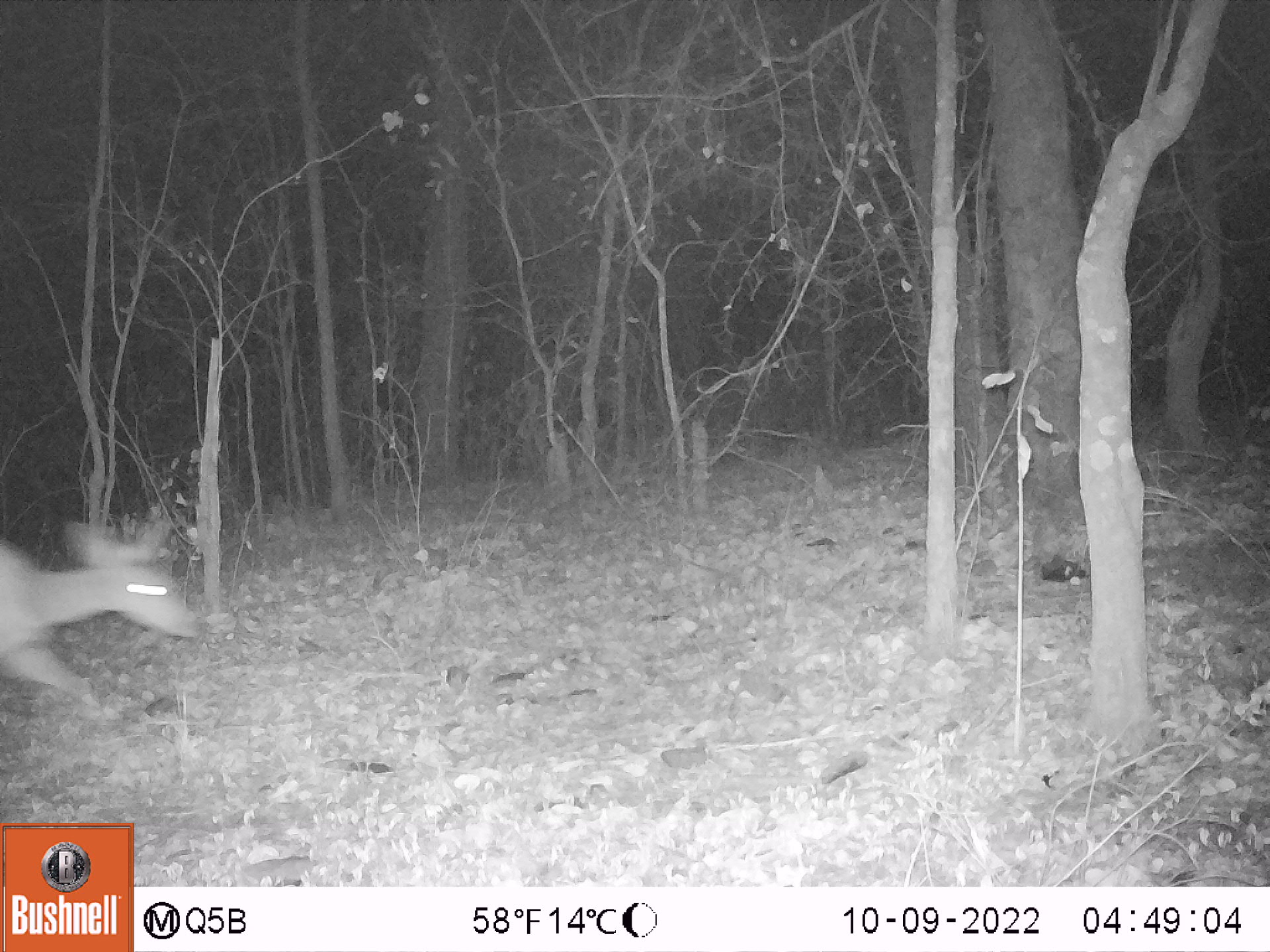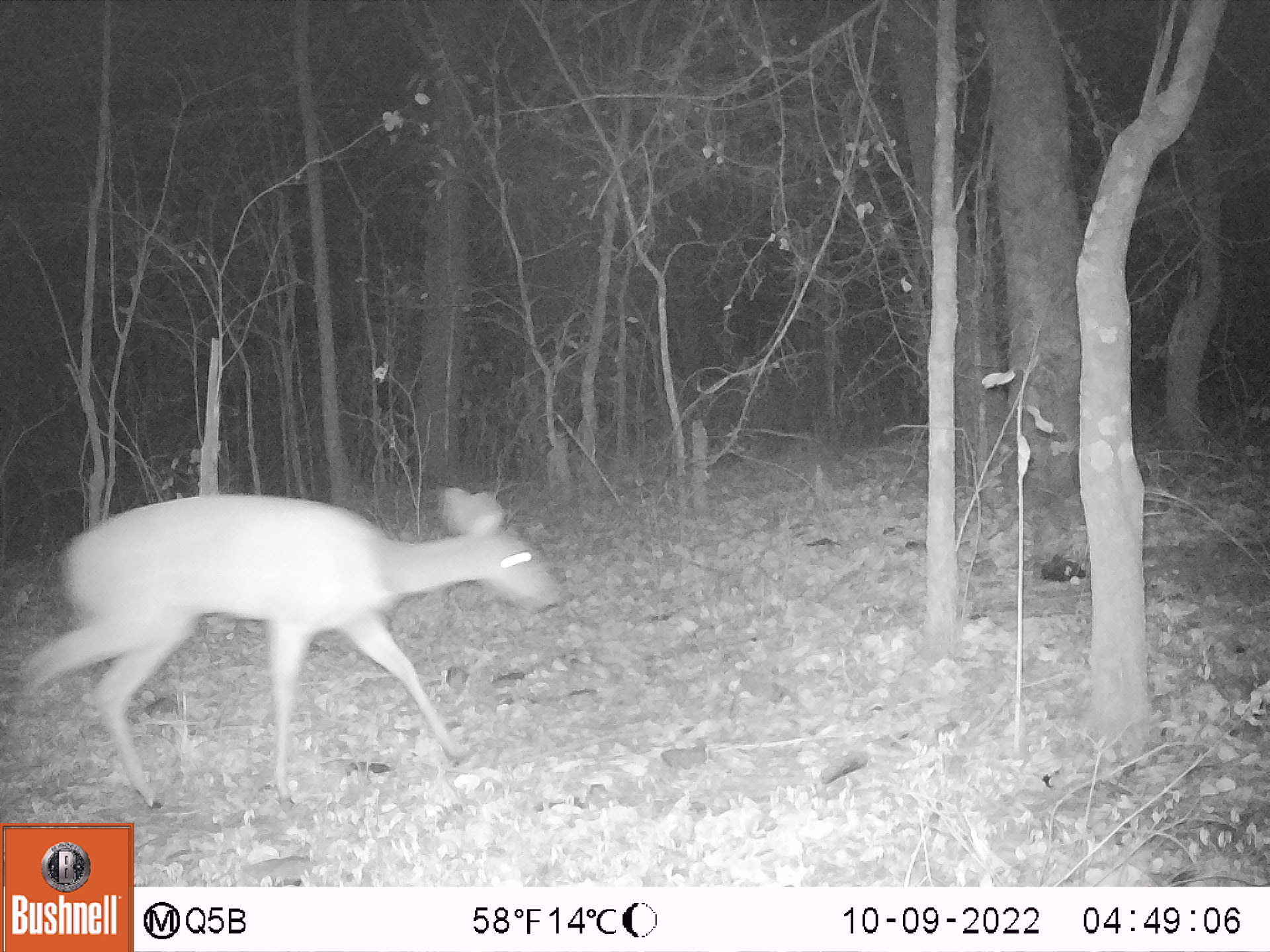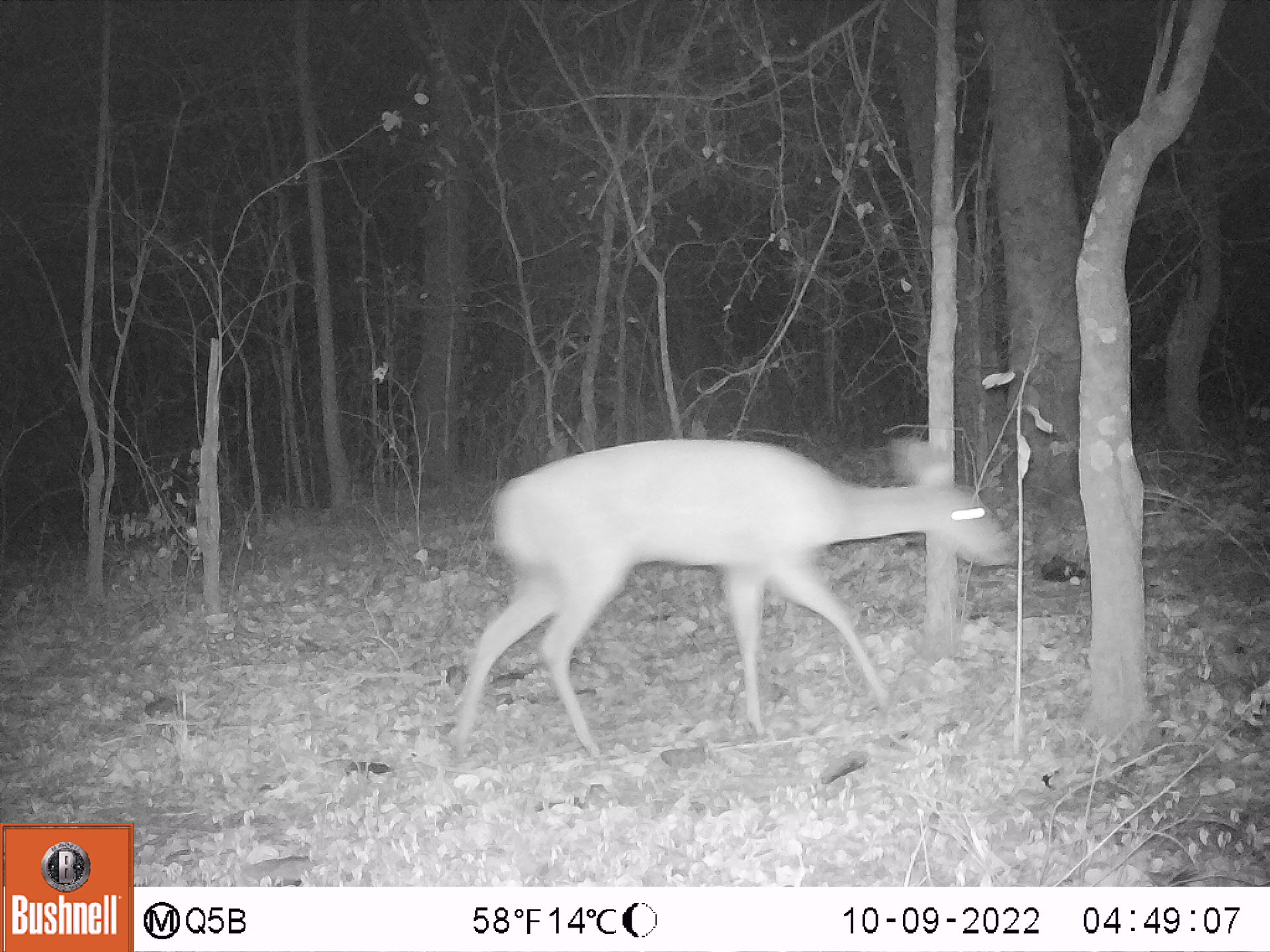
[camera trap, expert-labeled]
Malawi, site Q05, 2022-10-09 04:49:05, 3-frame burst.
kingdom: Animalia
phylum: Chordata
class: Mammalia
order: Artiodactyla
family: Bovidae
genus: Tragelaphus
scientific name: Tragelaphus sylvaticus sylvaticus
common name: cape bushbuck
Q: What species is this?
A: Cape bushbuck (Tragelaphus sylvaticus sylvaticus).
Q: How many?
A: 1.